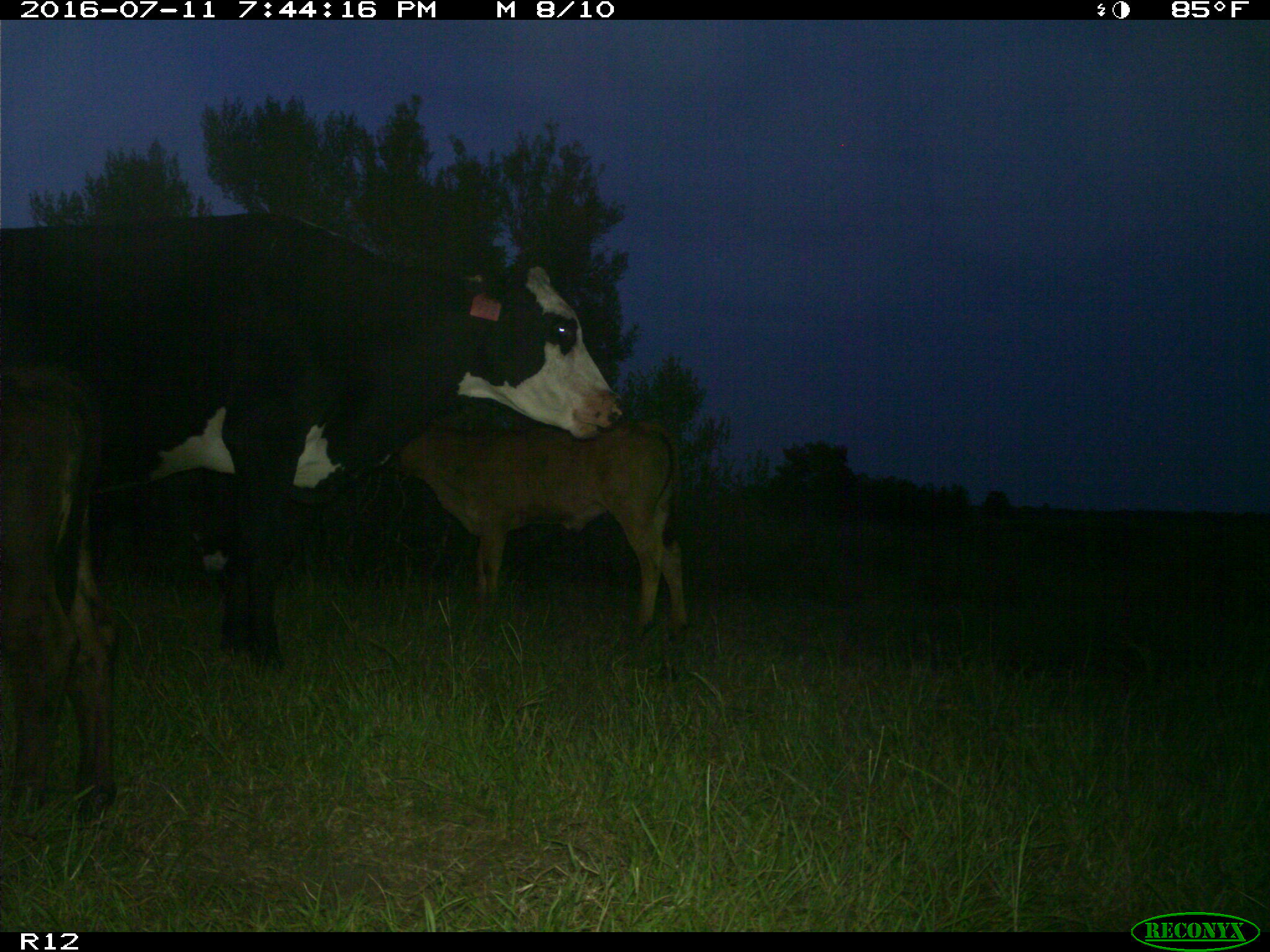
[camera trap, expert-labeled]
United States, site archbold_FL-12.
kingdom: Animalia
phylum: Chordata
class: Mammalia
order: Artiodactyla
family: Bovidae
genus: Bos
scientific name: Bos taurus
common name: domestic cow